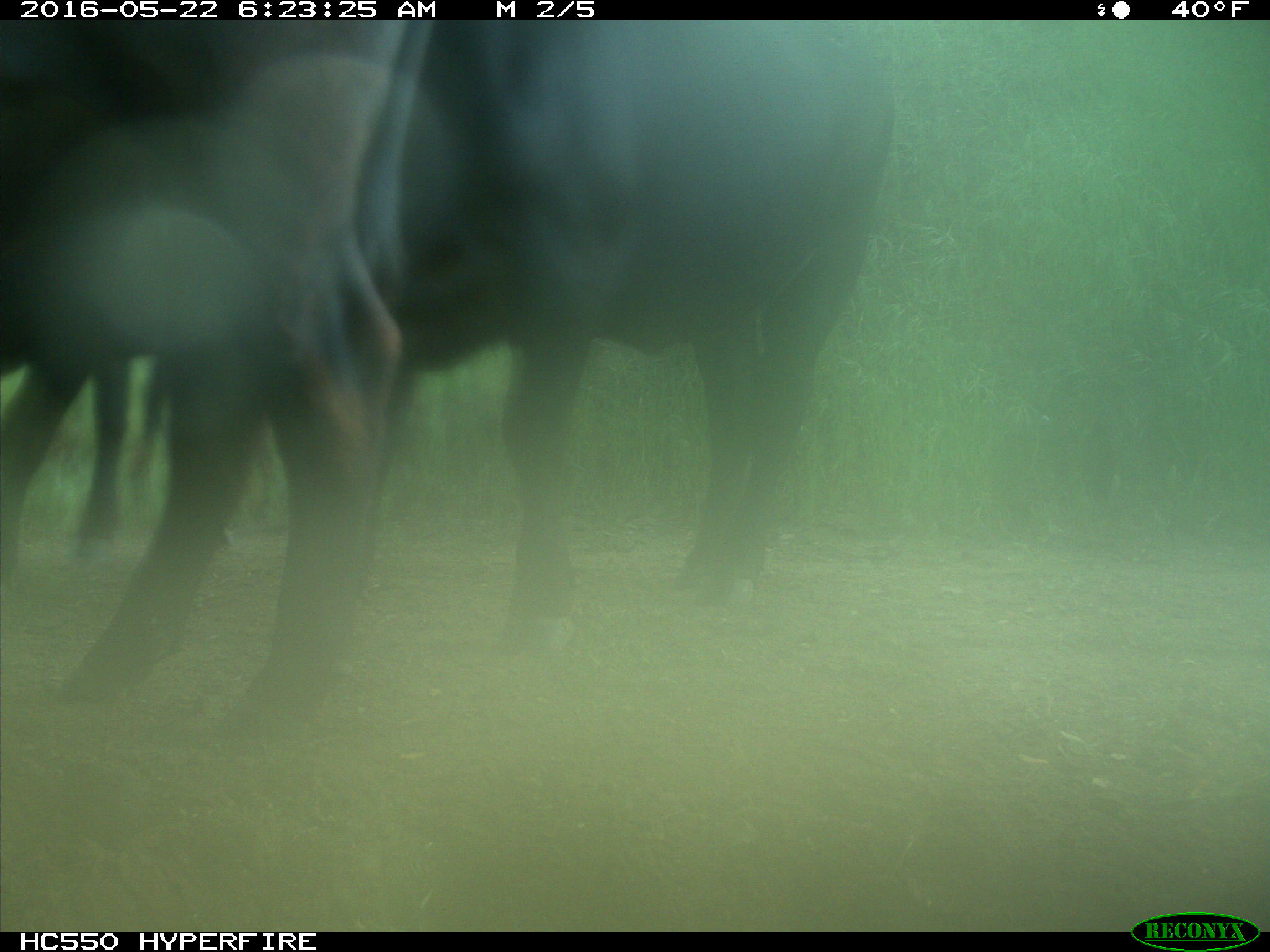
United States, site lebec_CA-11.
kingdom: Animalia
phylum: Chordata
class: Mammalia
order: Artiodactyla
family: Bovidae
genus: Bos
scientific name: Bos taurus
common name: domestic cow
Bos taurus (domestic cow).